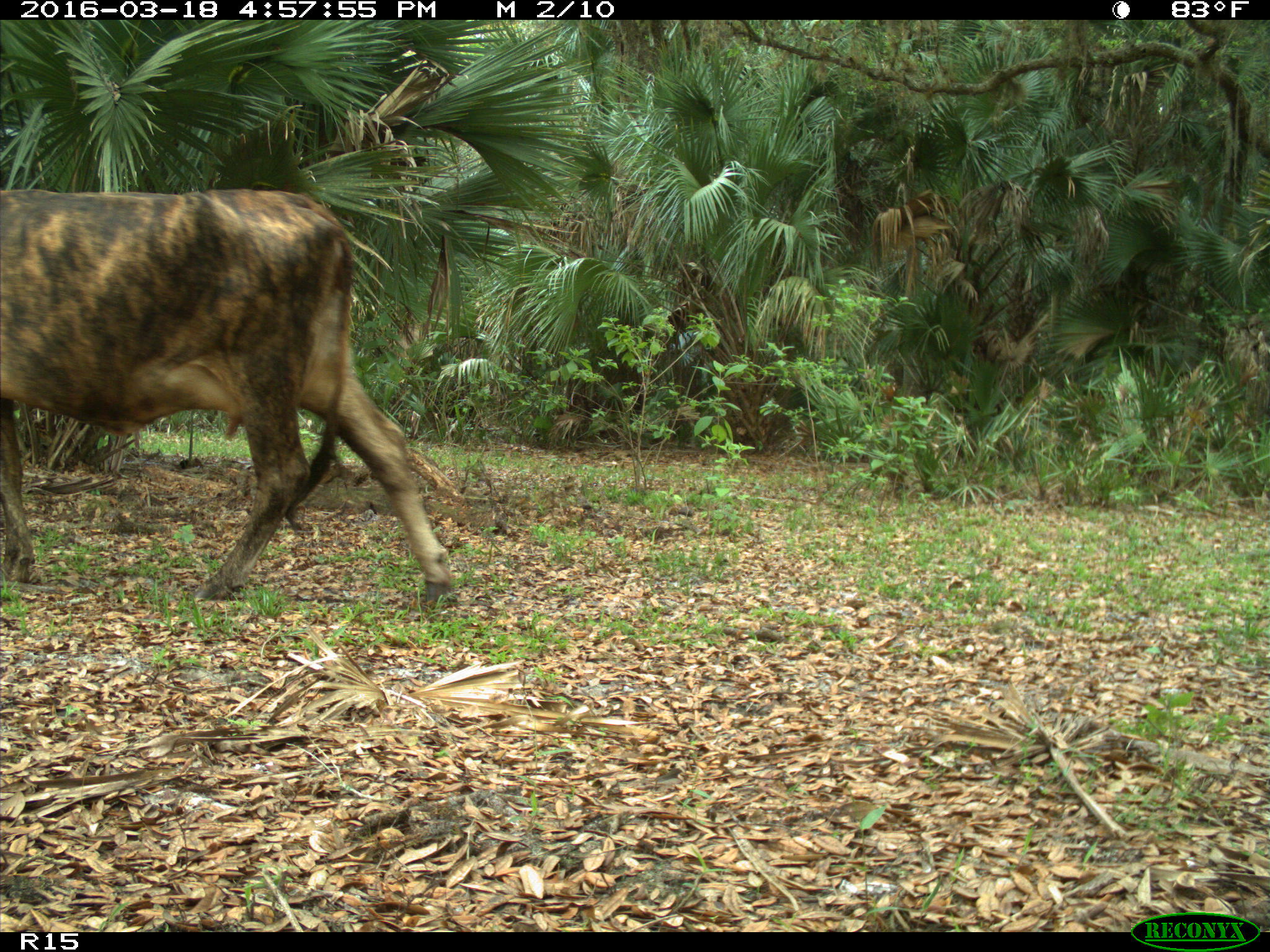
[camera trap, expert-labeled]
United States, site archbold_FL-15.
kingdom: Animalia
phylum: Chordata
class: Mammalia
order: Artiodactyla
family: Bovidae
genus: Bos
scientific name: Bos taurus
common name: domestic cow